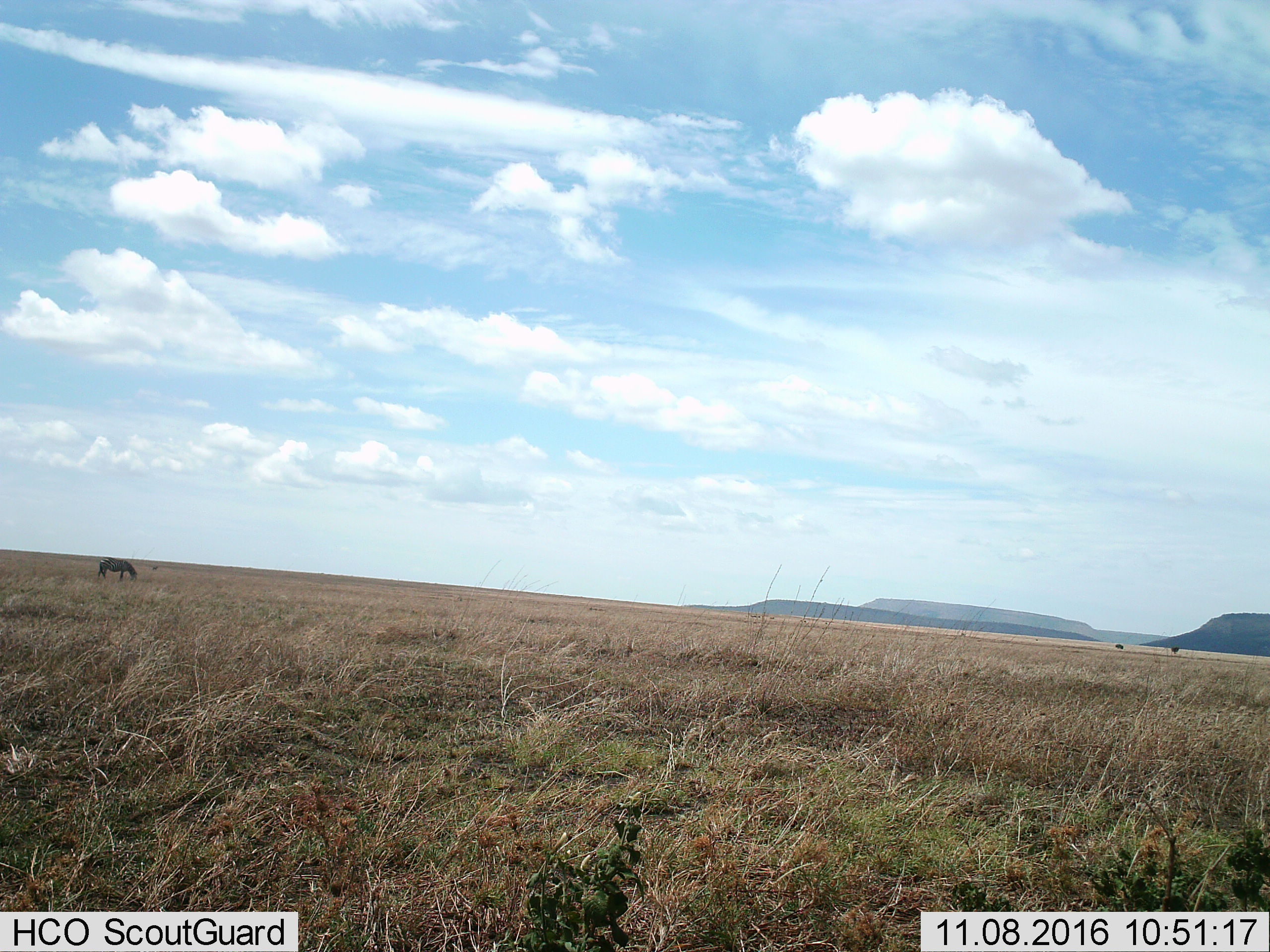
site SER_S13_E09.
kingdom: Animalia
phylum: Chordata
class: Mammalia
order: Perissodactyla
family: Equidae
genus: Equus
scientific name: Equus quagga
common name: plains zebra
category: zebraplains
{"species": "zebraplains (plains zebra) (Equus quagga)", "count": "1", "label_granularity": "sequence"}